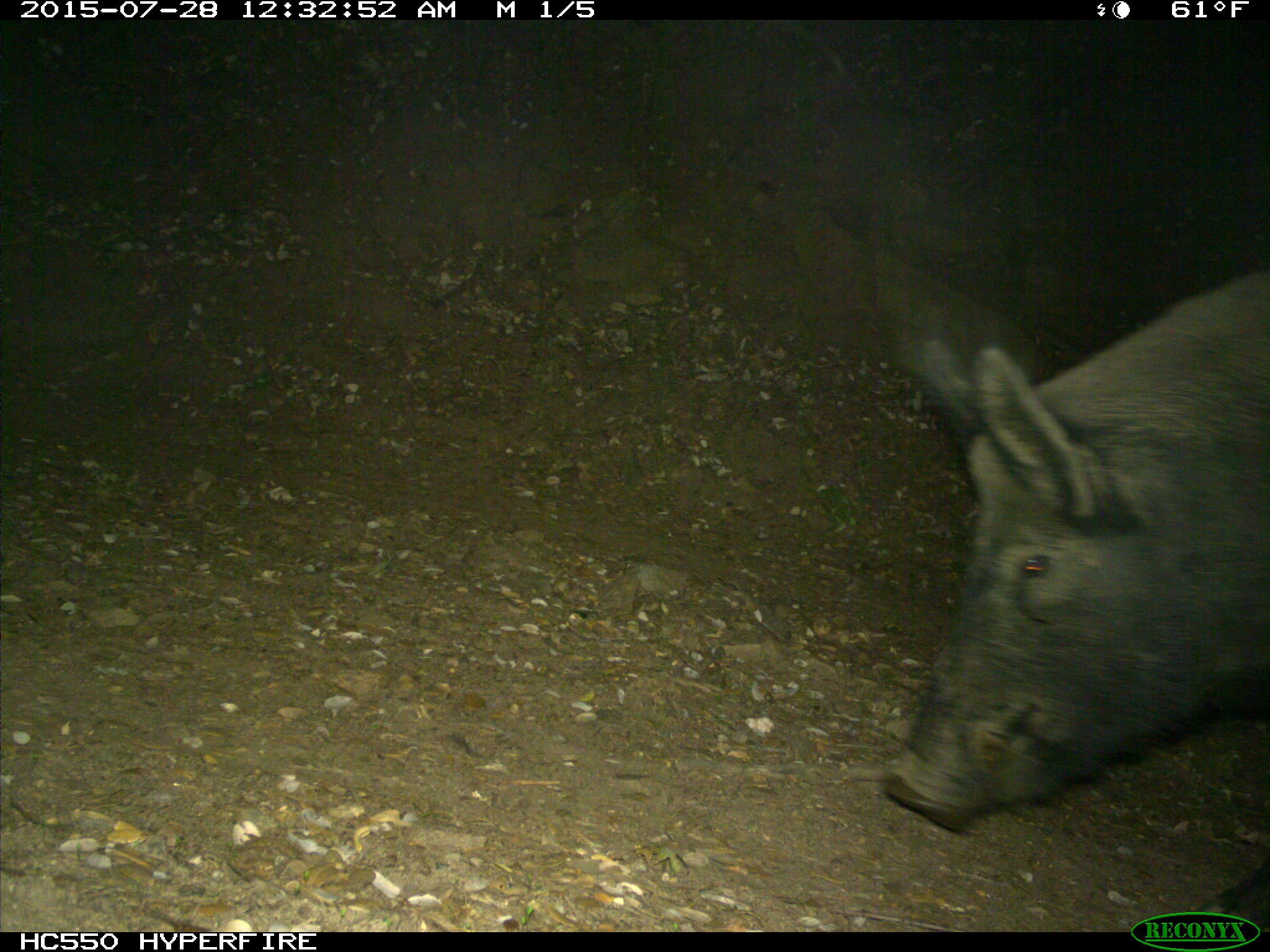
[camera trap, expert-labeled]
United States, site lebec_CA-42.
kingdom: Animalia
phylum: Chordata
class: Mammalia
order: Artiodactyla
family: Suidae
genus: Sus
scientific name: Sus scrofa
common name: wild boar